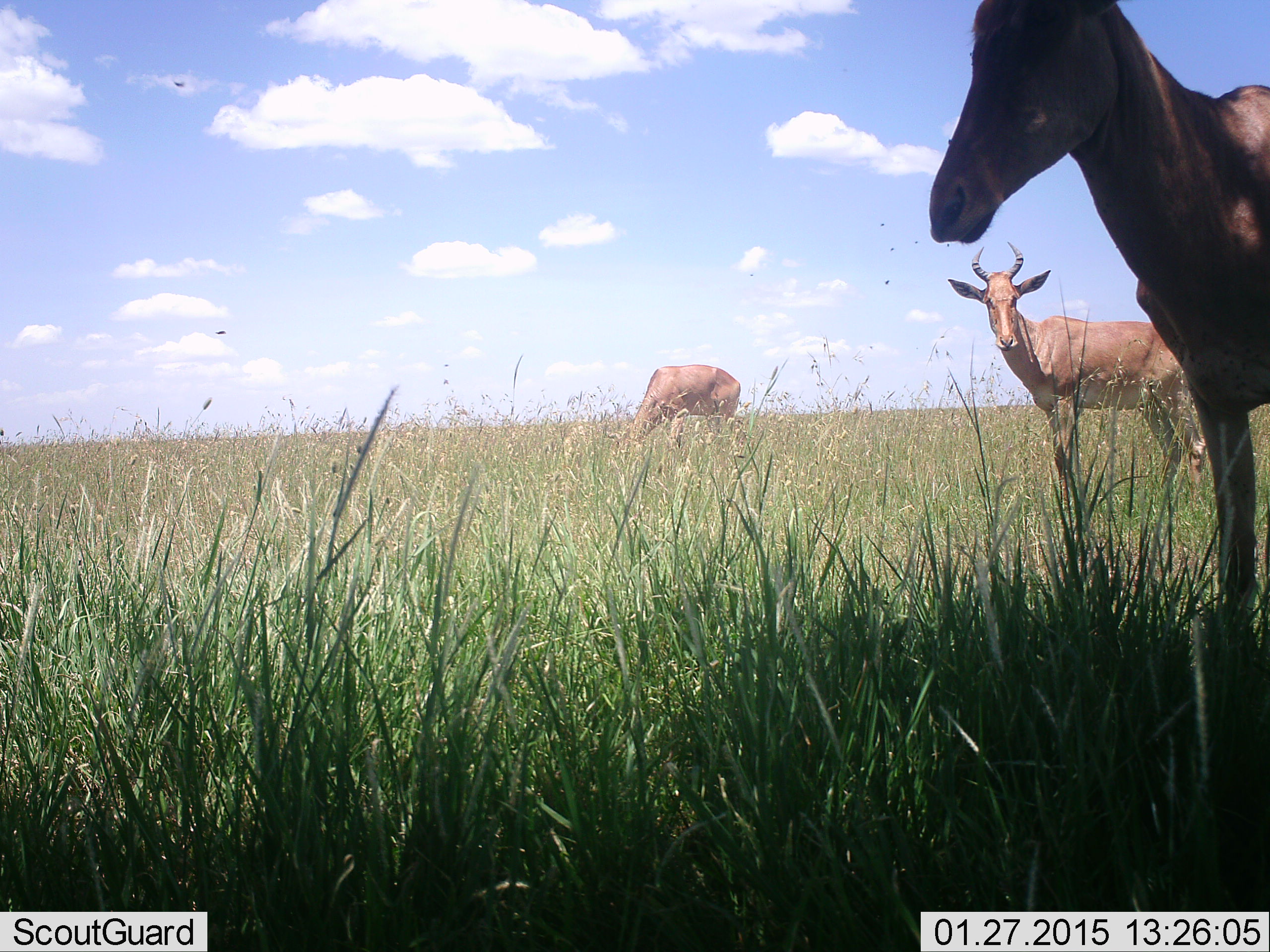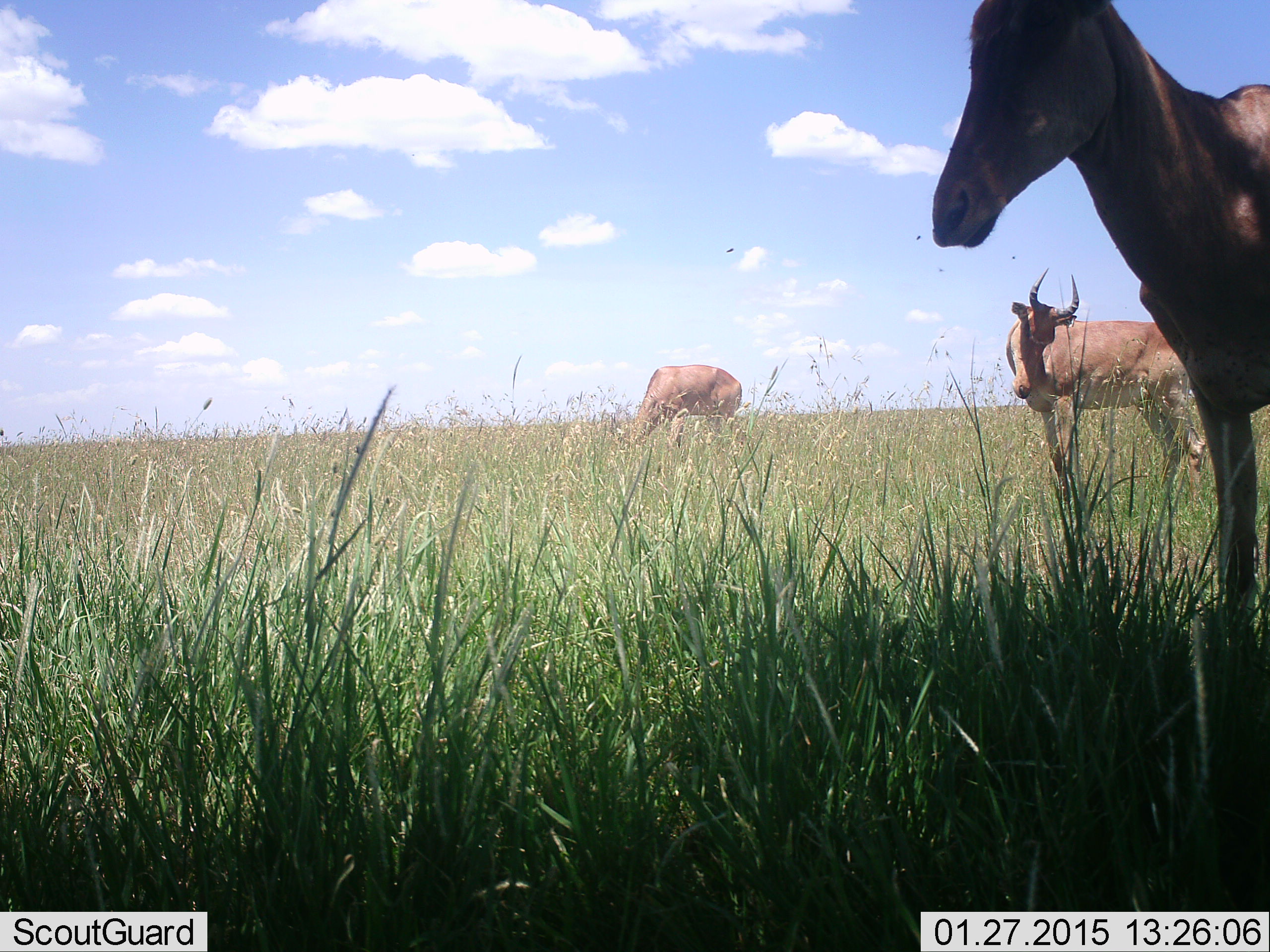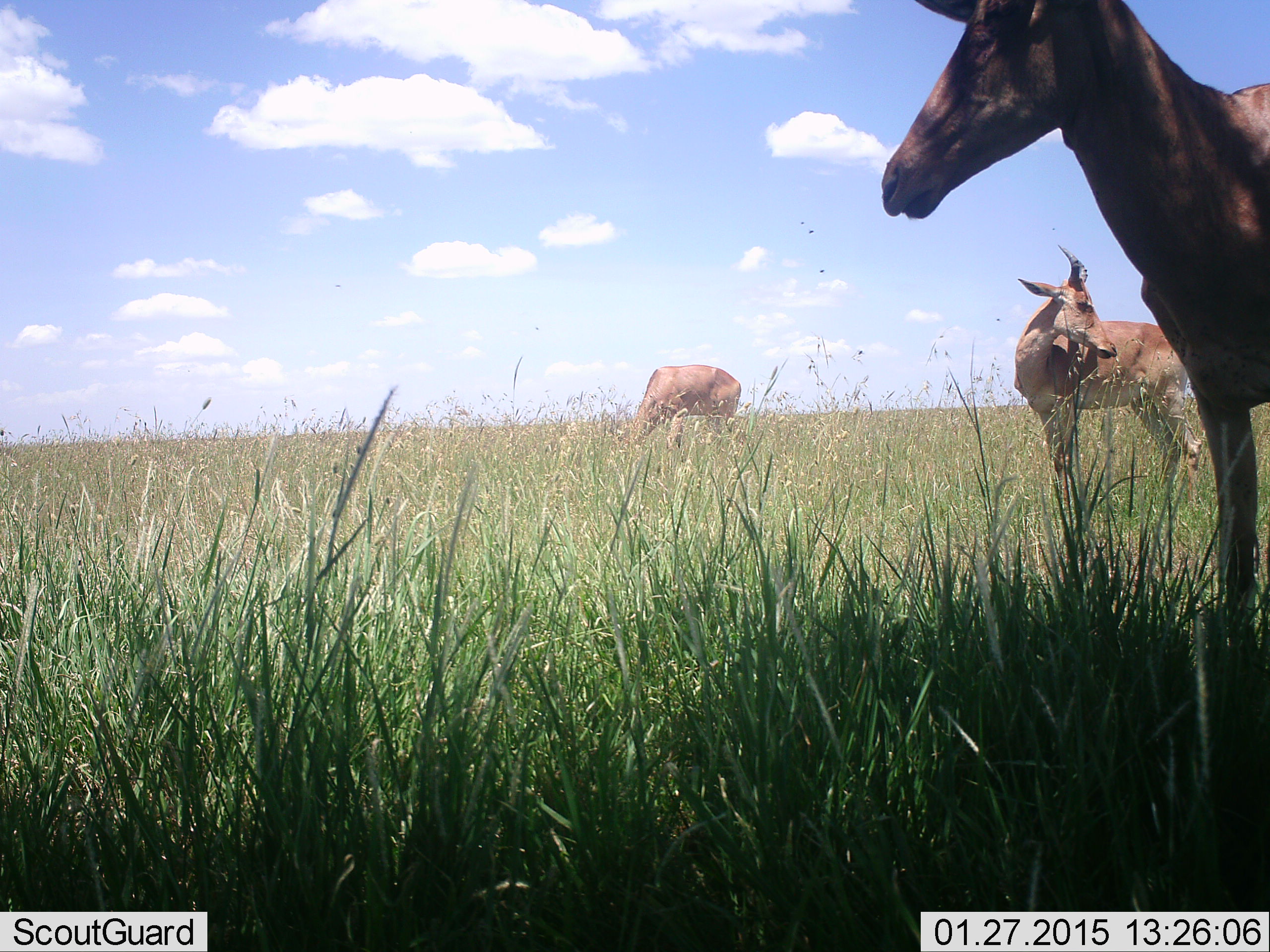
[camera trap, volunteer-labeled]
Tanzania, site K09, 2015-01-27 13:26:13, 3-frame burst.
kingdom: Animalia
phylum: Chordata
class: Mammalia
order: Artiodactyla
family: Bovidae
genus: Alcelaphus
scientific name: Alcelaphus buselaphus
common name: hartebeest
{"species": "hartebeest (Alcelaphus buselaphus)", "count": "3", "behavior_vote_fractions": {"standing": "100%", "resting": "10%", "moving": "0%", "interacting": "10%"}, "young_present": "0%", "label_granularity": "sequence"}